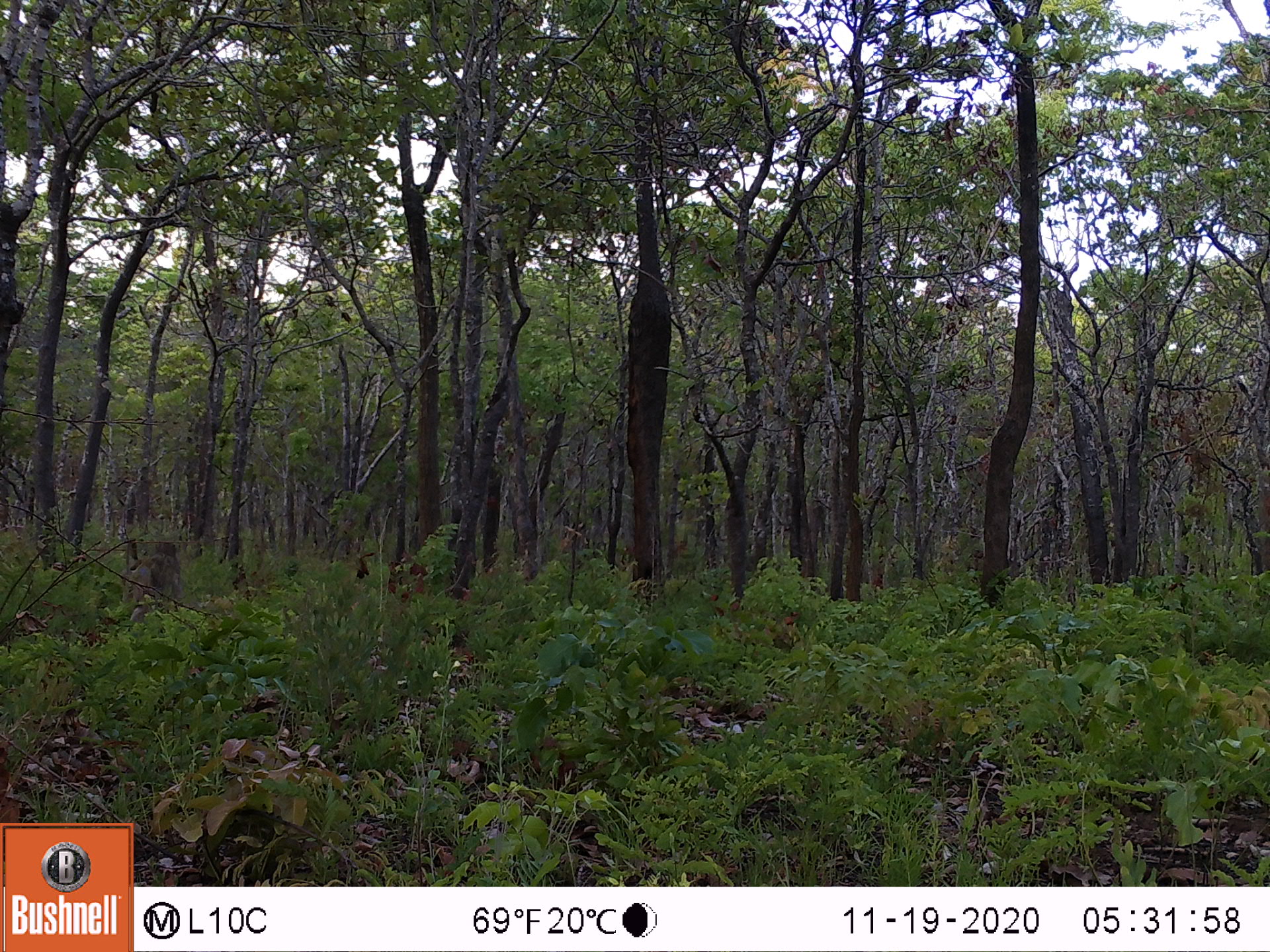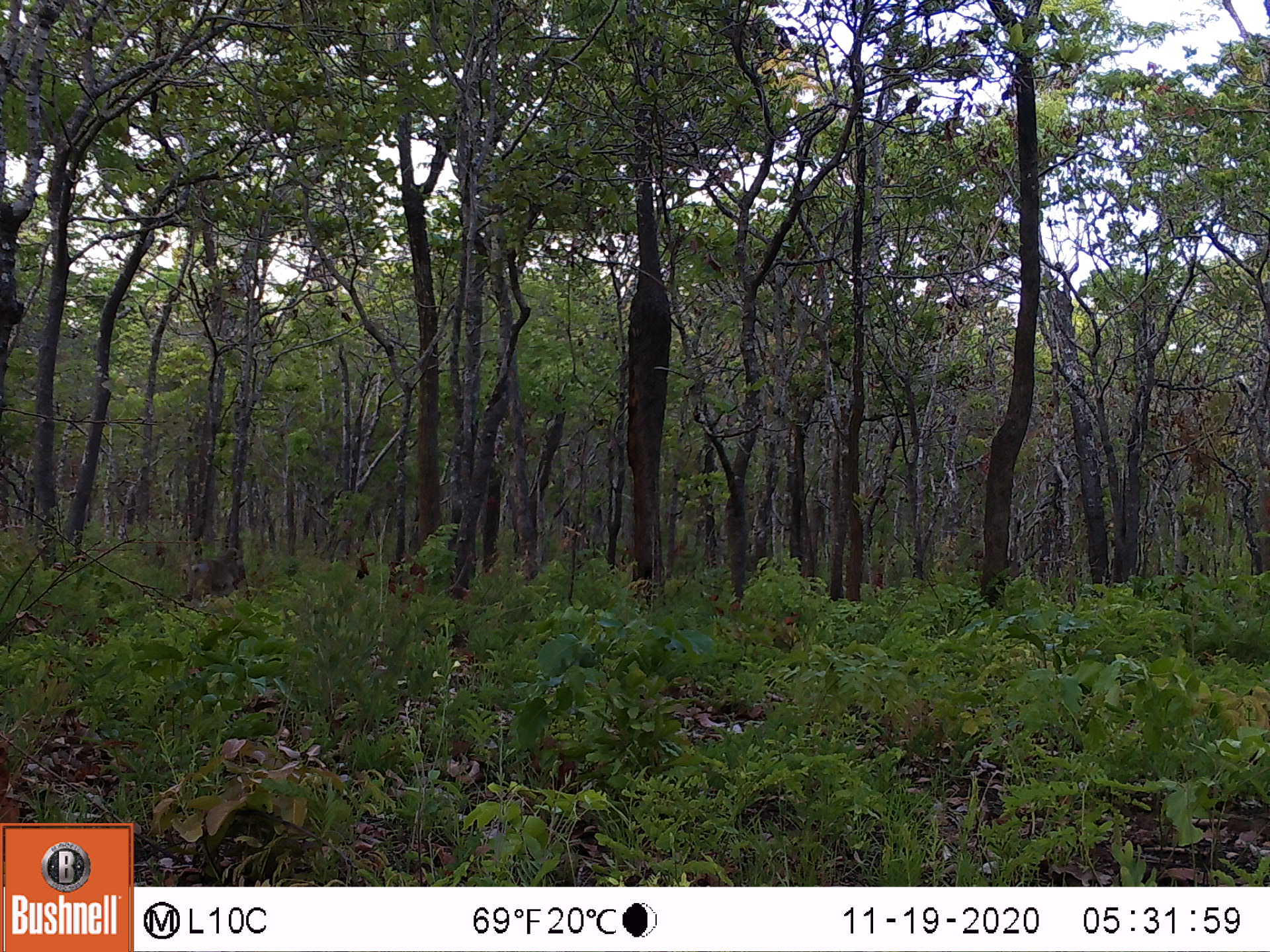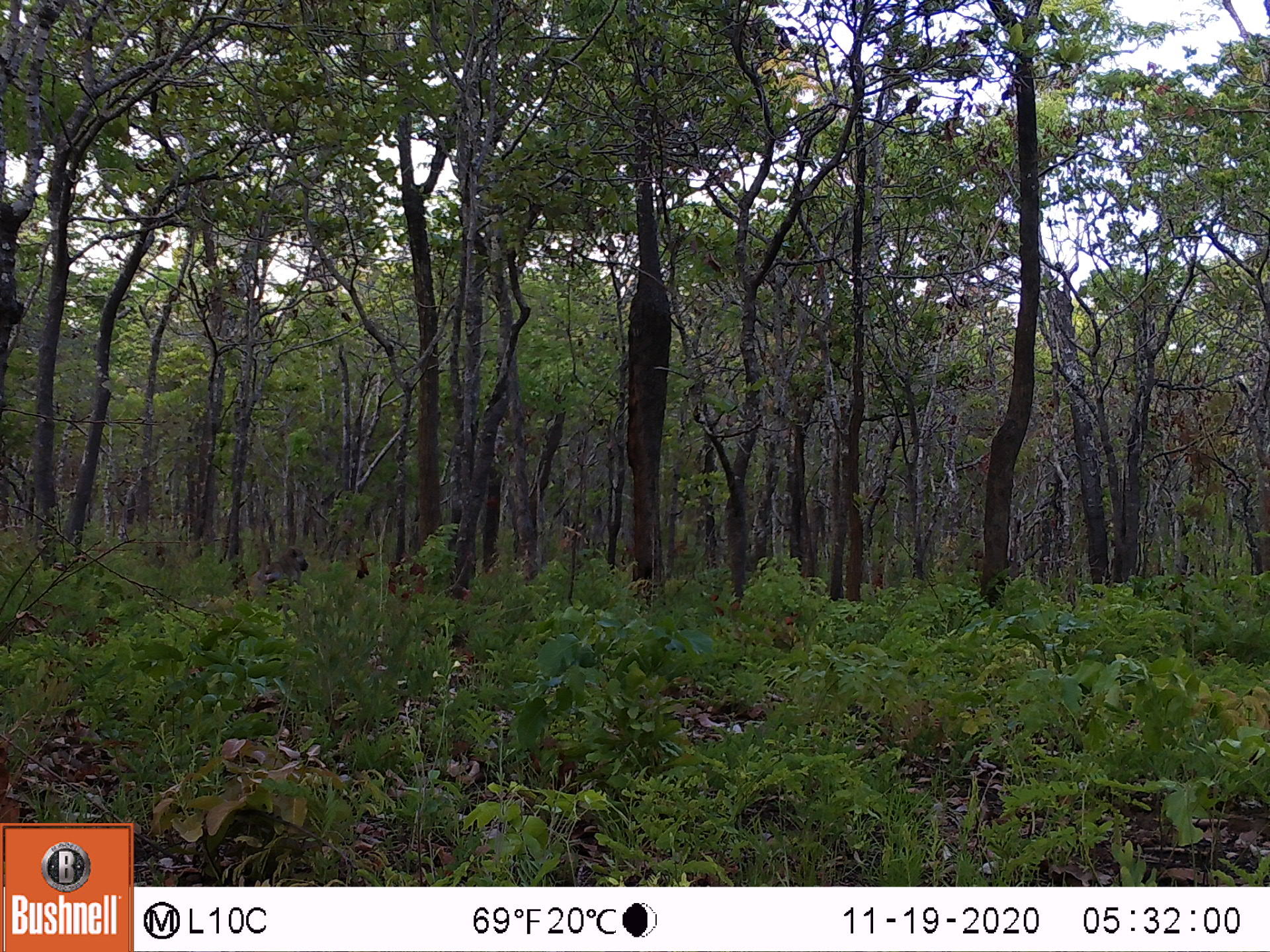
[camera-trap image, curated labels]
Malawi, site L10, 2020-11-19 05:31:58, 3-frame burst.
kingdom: Animalia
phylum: Chordata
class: Mammalia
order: Primates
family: Cercopithecidae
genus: Papio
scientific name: Papio cynocephalus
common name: yellow baboon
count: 1